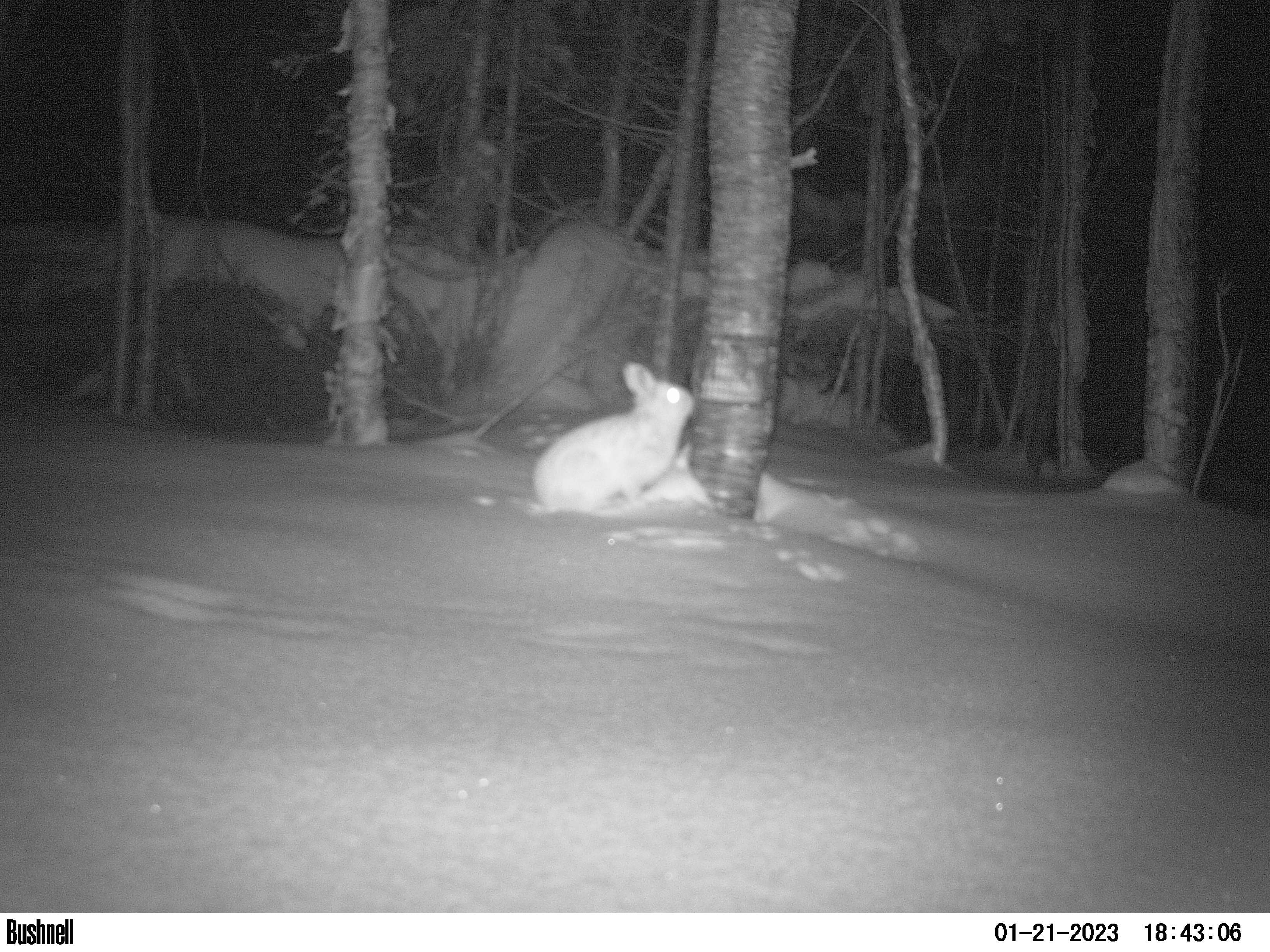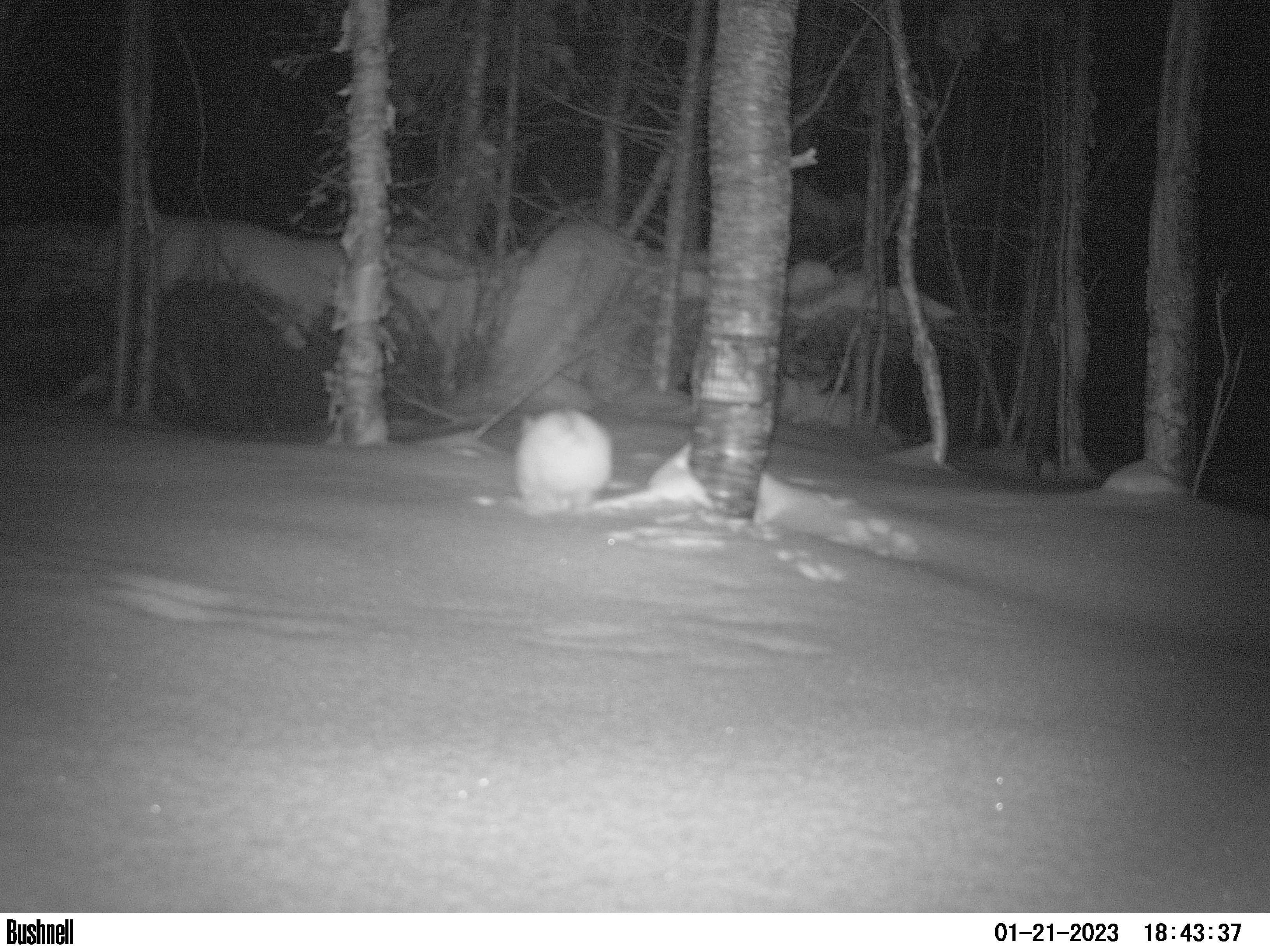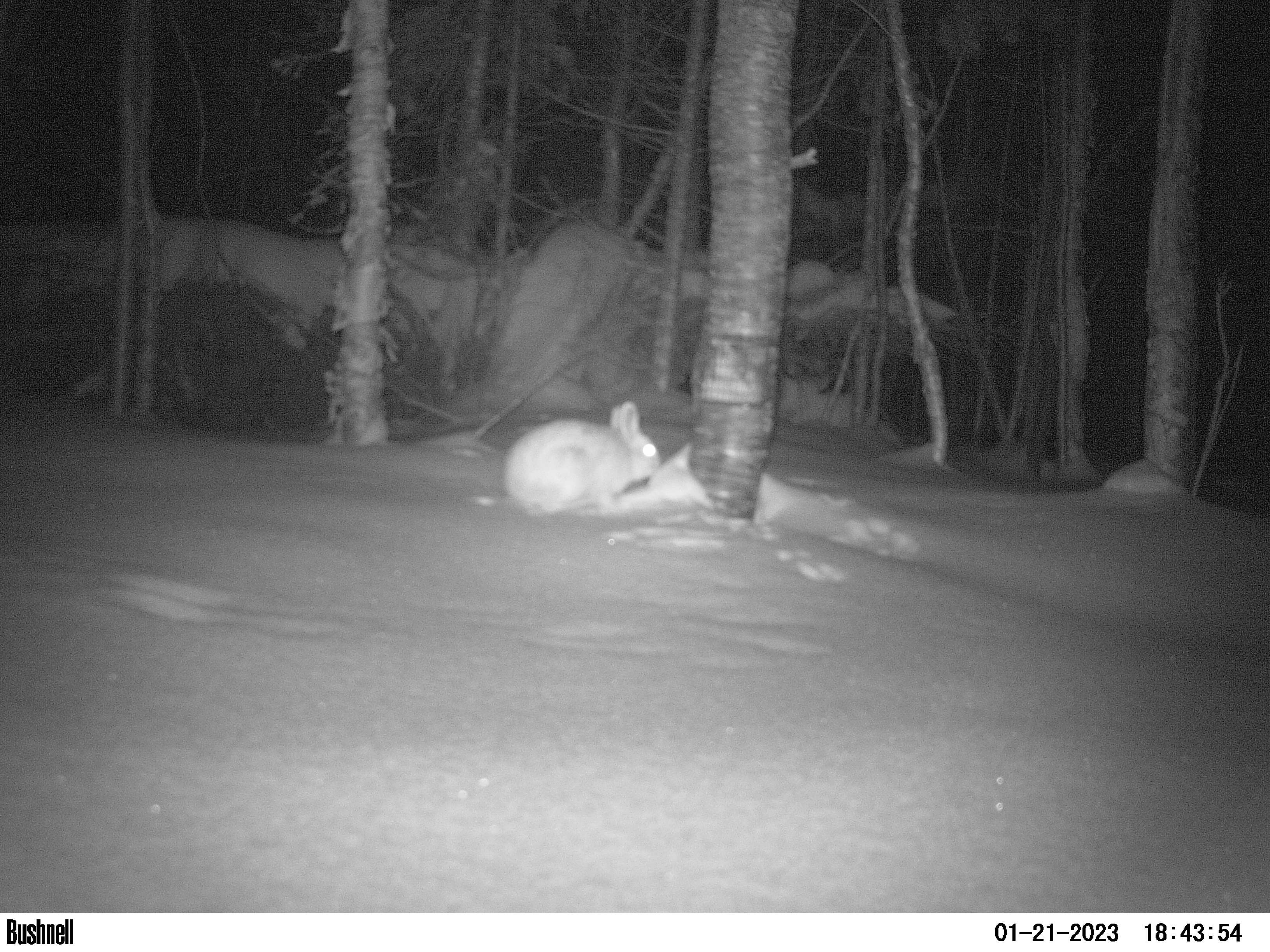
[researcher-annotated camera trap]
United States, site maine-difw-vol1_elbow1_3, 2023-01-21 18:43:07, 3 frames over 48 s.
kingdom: Animalia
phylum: Chordata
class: Mammalia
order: Lagomorpha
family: Leporidae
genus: Lepus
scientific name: Lepus americanus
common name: snowshoe hare